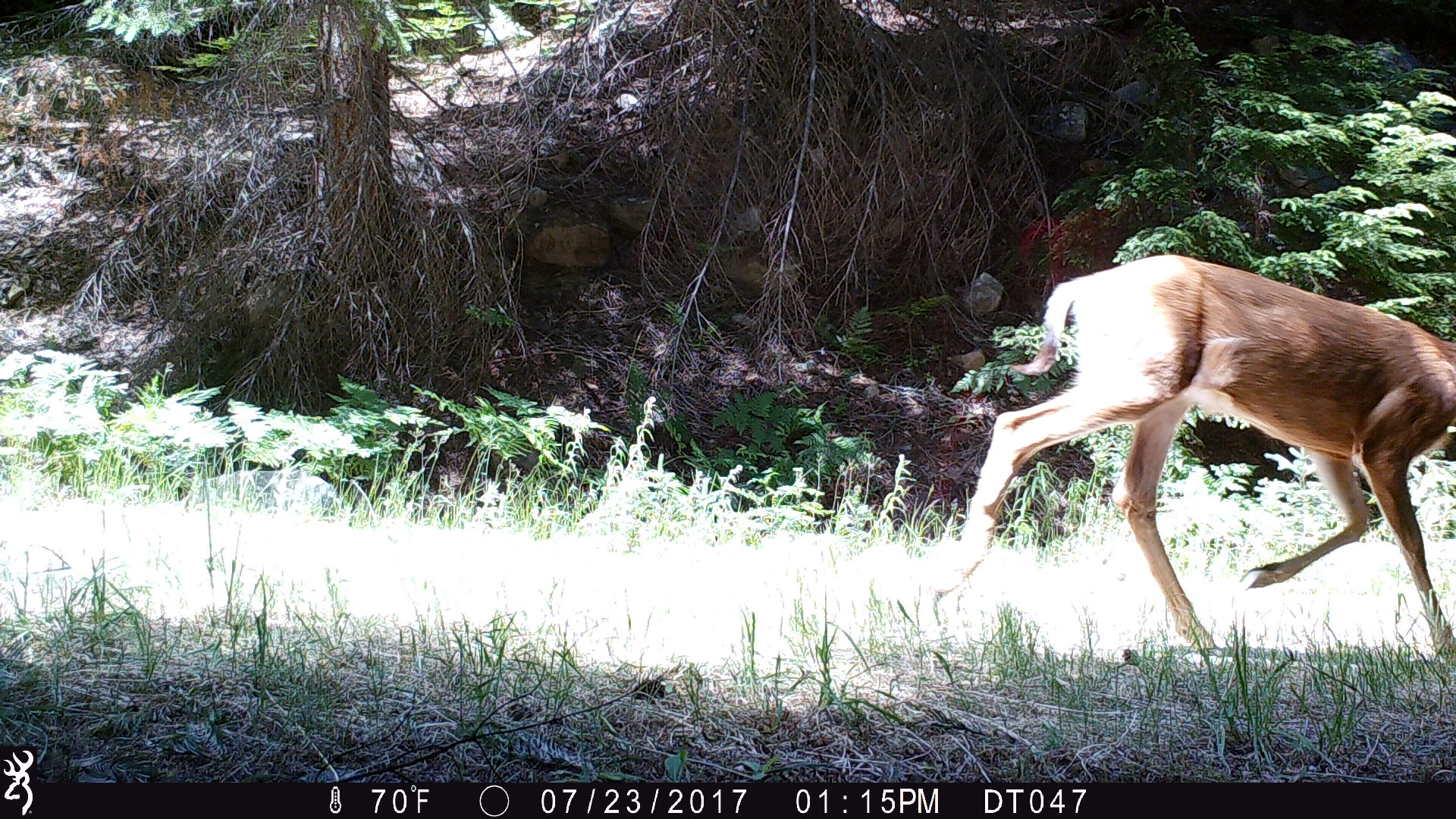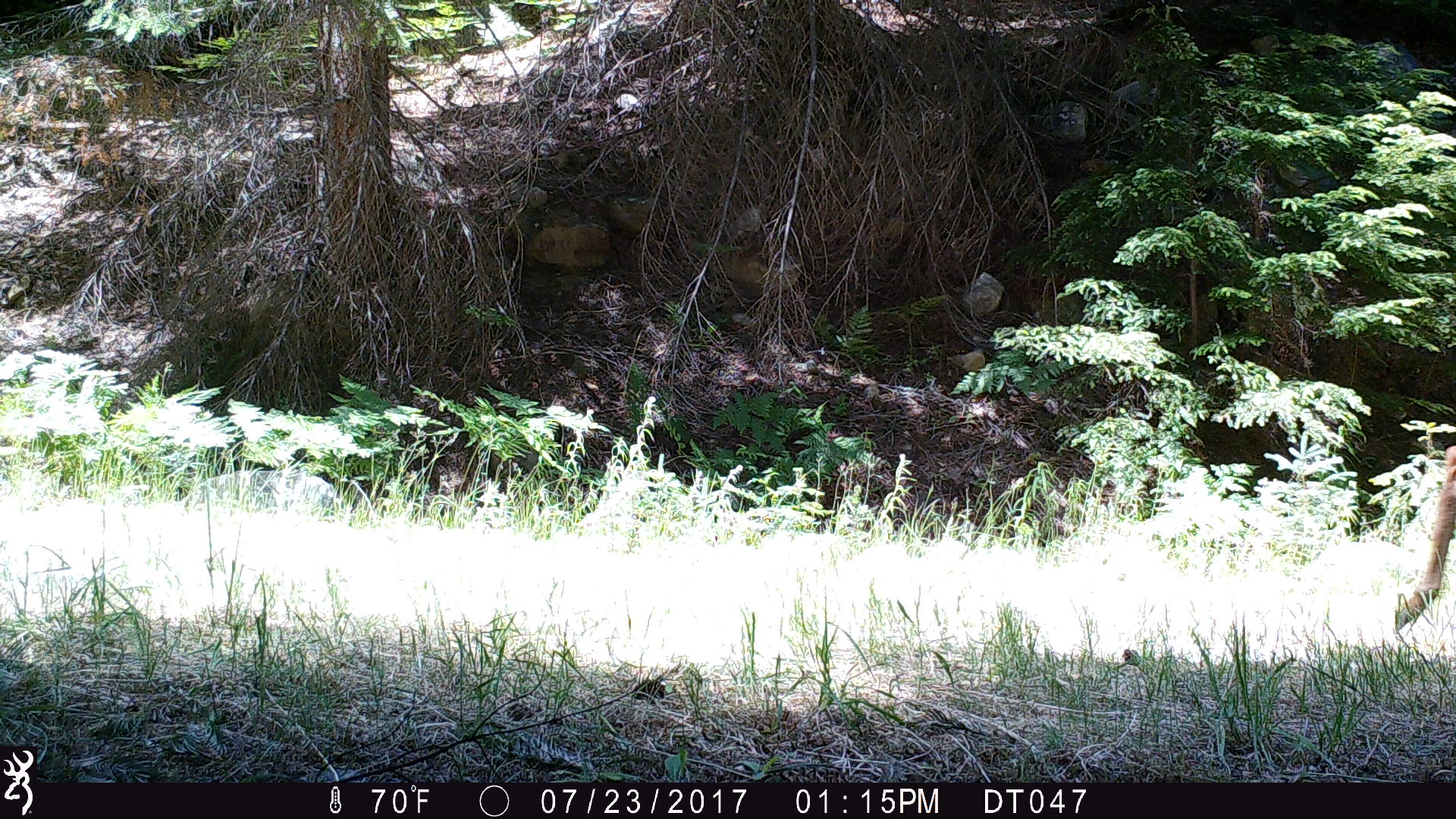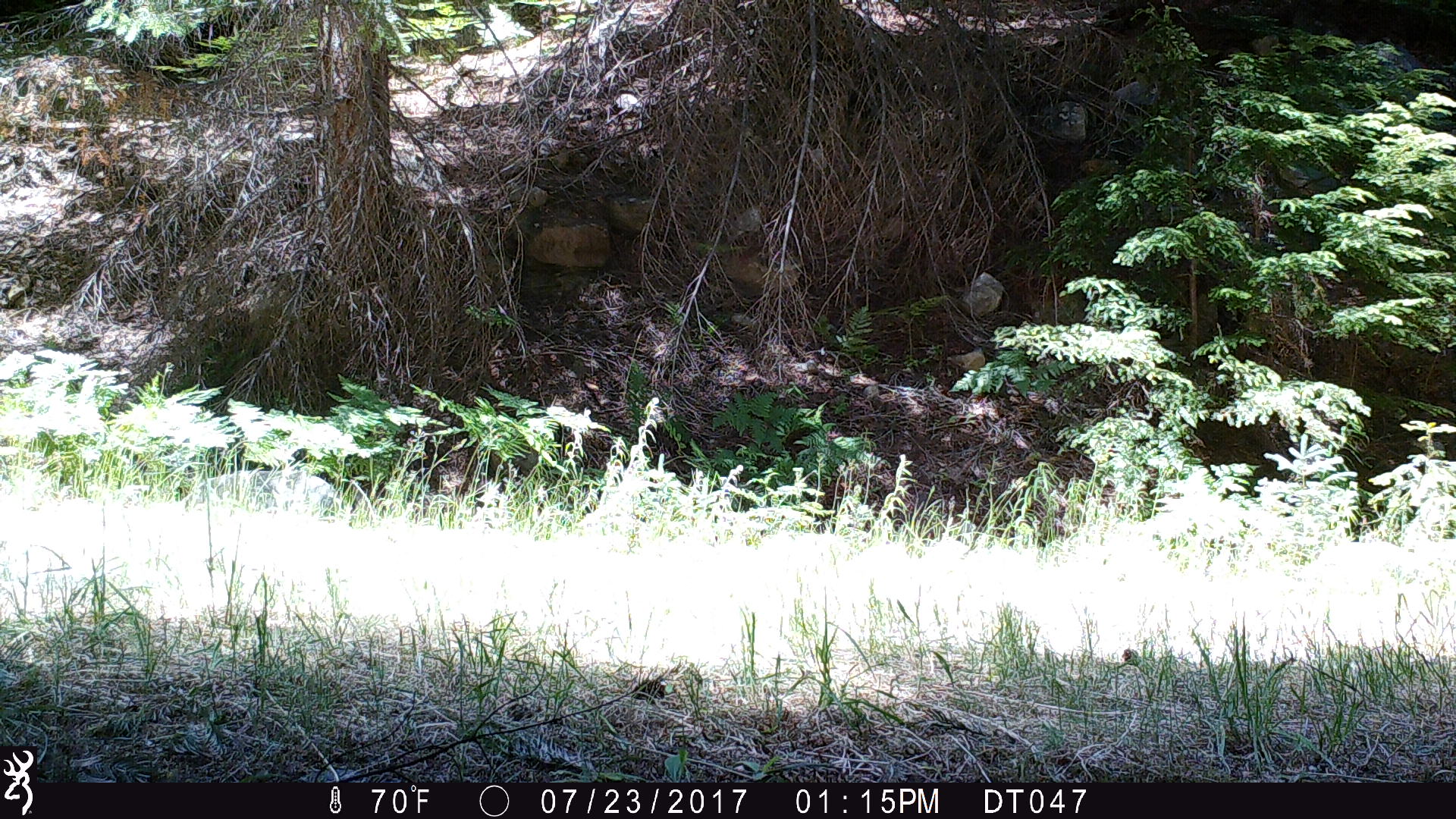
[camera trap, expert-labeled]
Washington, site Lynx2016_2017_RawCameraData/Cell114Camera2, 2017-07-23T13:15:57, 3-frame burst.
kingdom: Animalia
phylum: Chordata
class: Mammalia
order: Artiodactyla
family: Cervidae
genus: Odocoileus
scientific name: Odocoileus hemionus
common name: mule deer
Odocoileus hemionus (mule deer). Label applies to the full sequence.